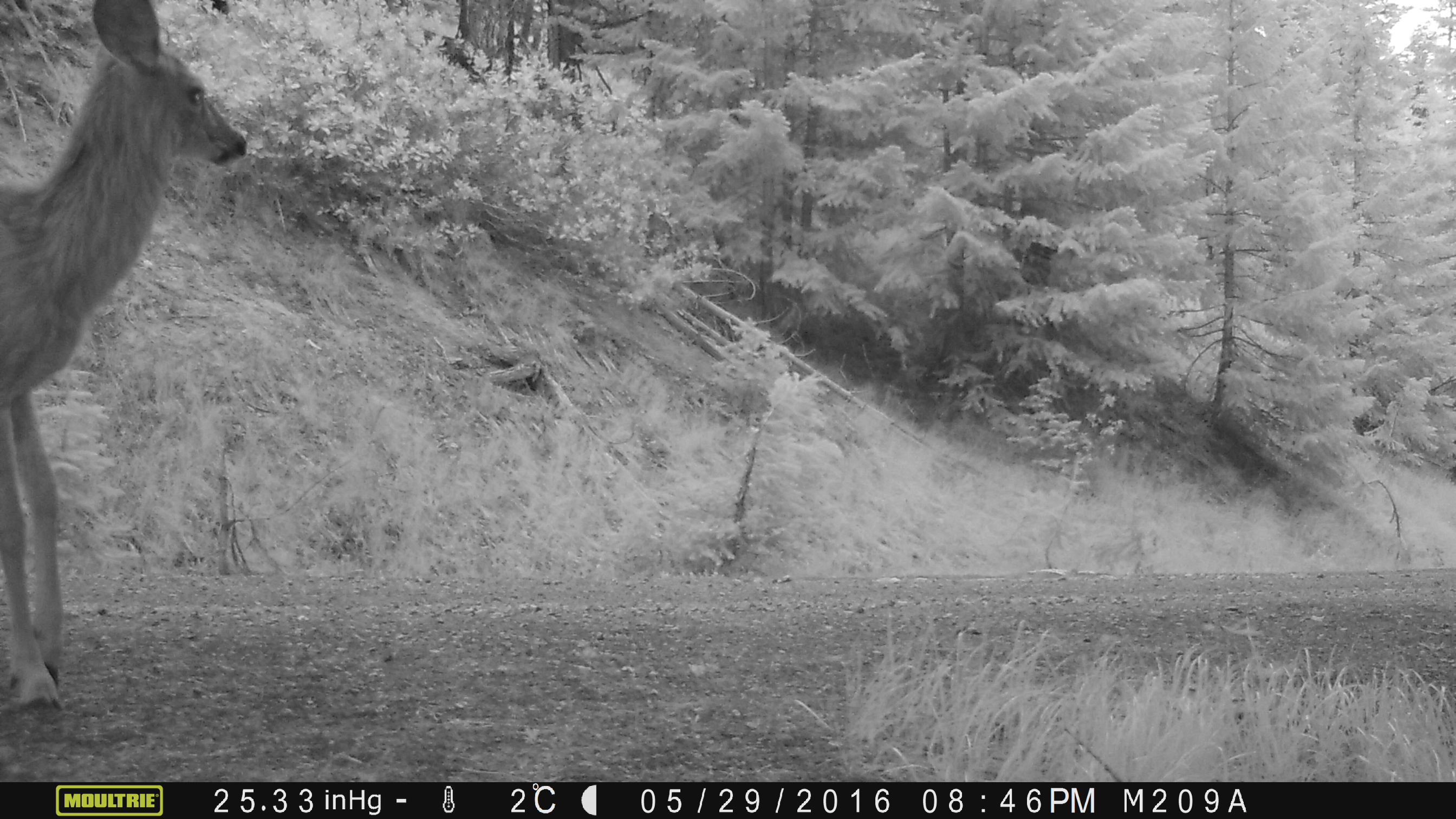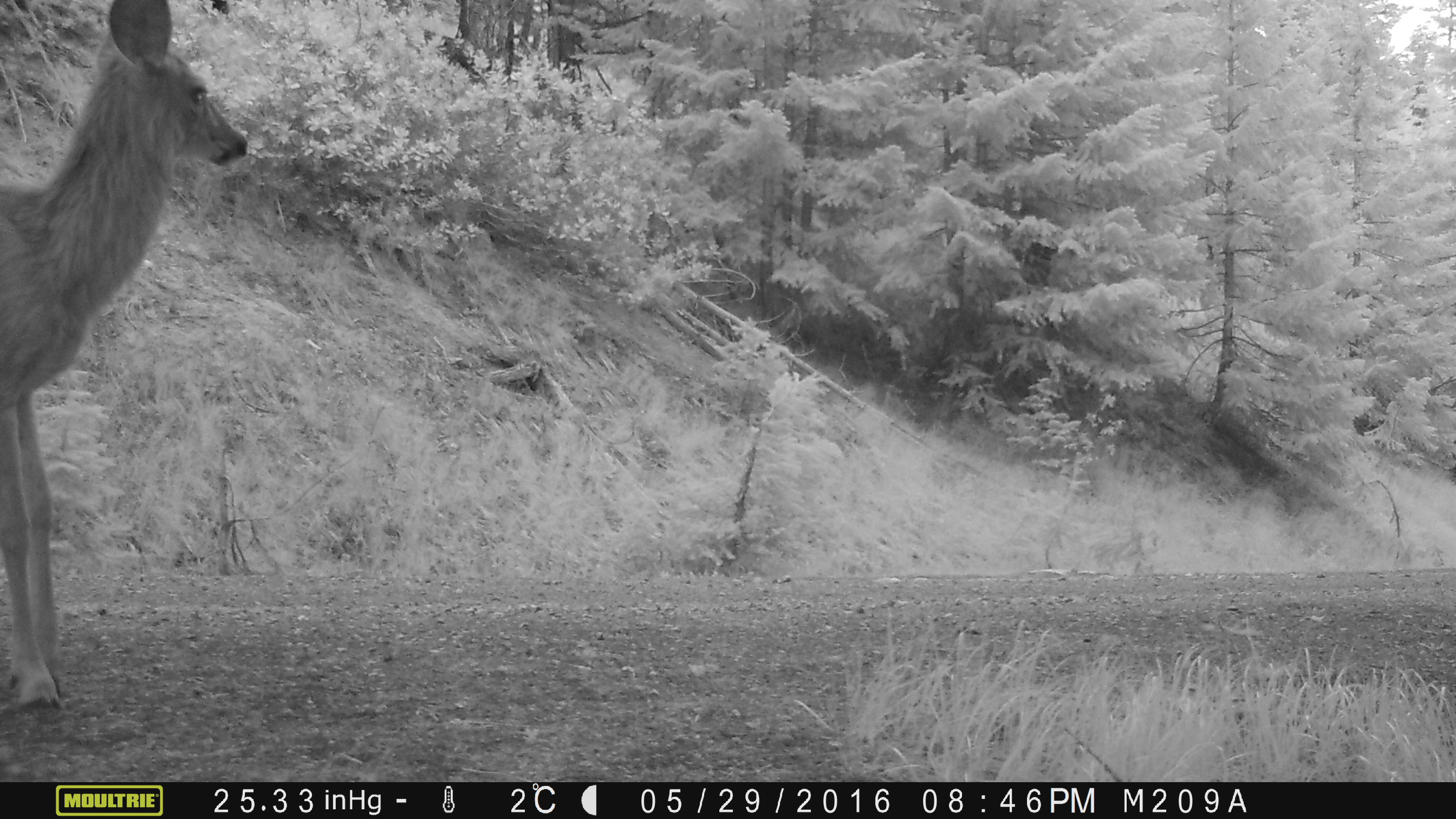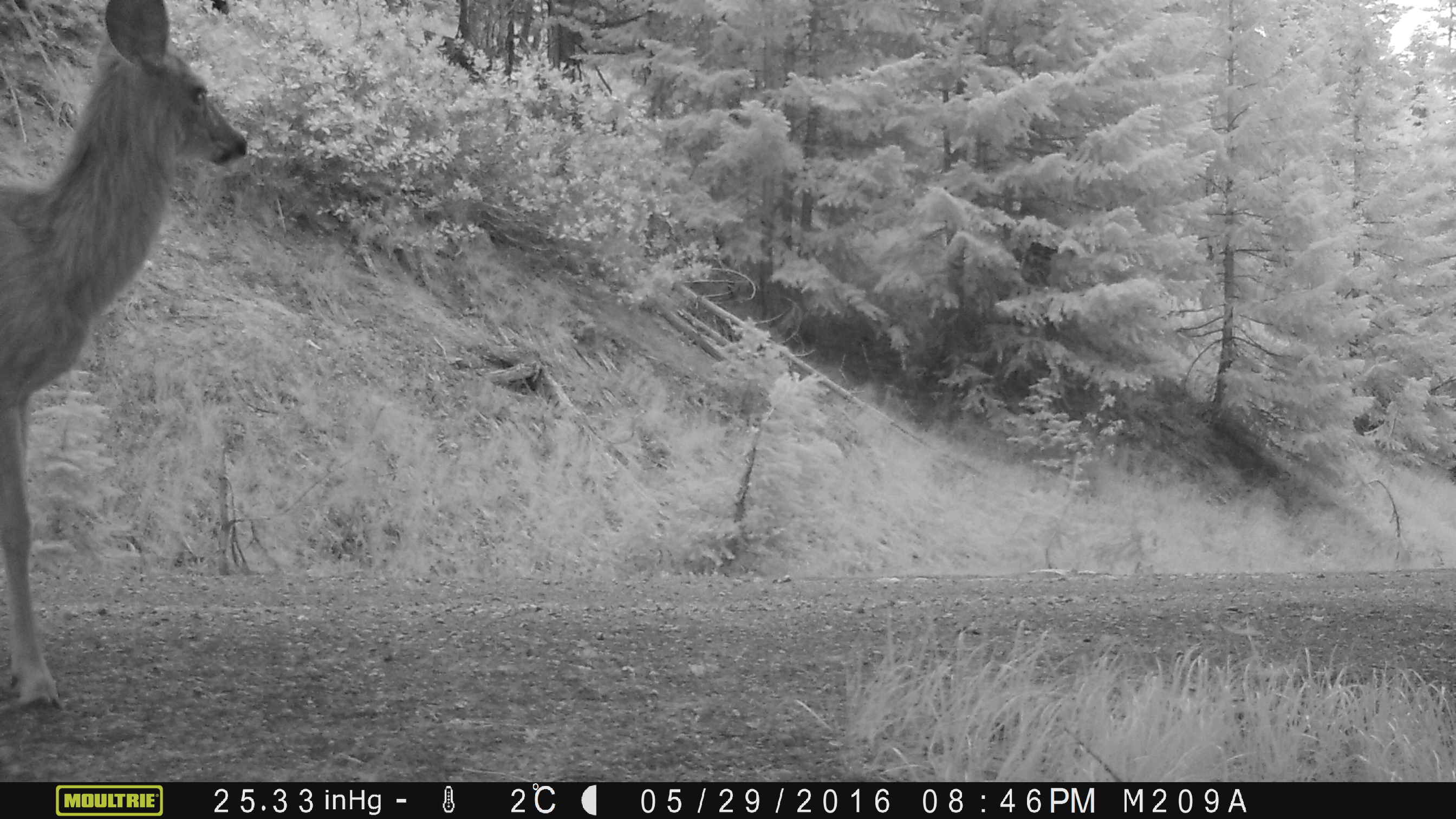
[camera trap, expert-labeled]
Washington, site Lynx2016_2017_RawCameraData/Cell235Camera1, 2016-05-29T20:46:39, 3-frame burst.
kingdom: Animalia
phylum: Chordata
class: Mammalia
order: Artiodactyla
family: Cervidae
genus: Odocoileus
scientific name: Odocoileus hemionus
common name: mule deer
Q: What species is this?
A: Odocoileus hemionus (mule deer).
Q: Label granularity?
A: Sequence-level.